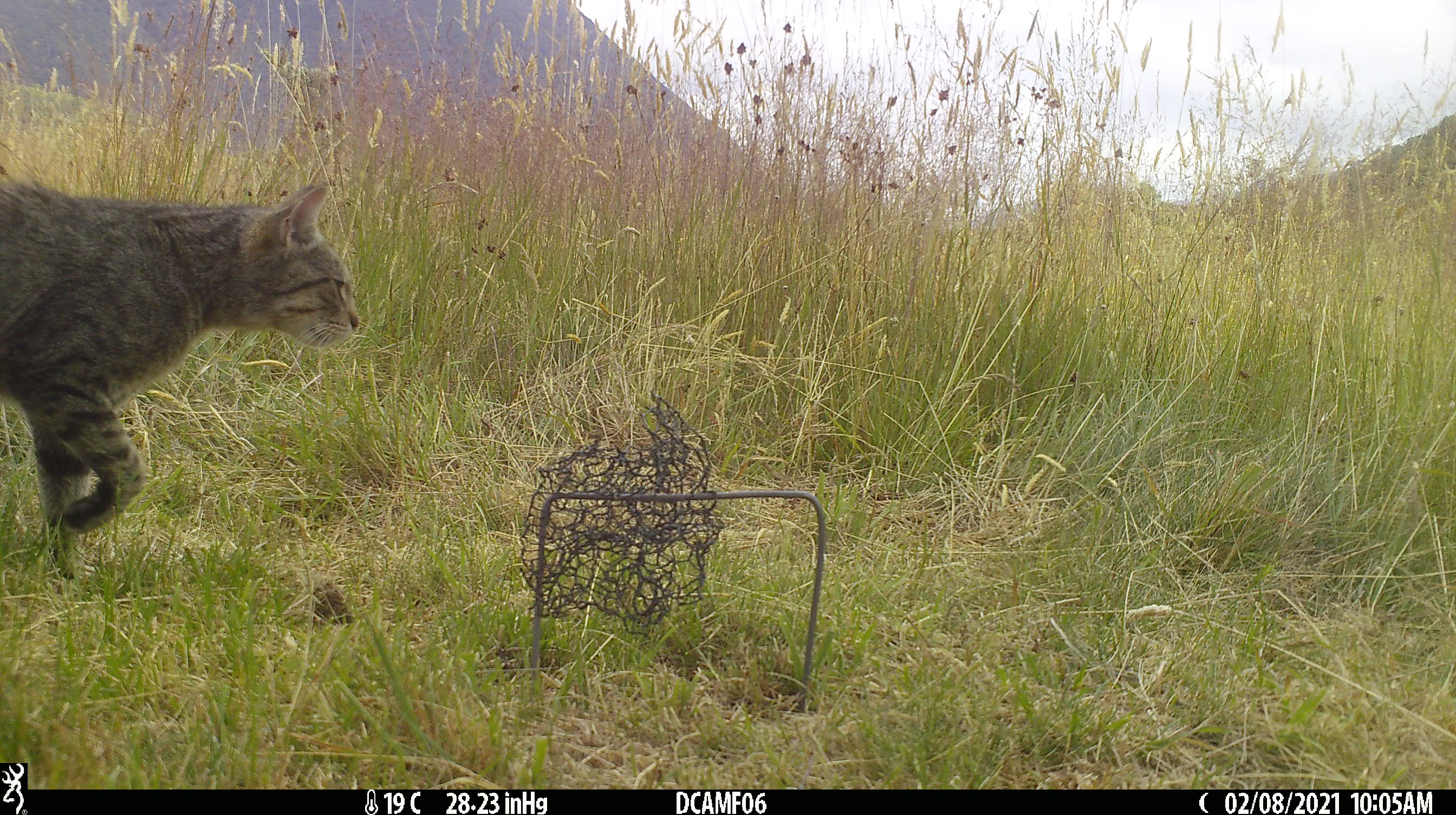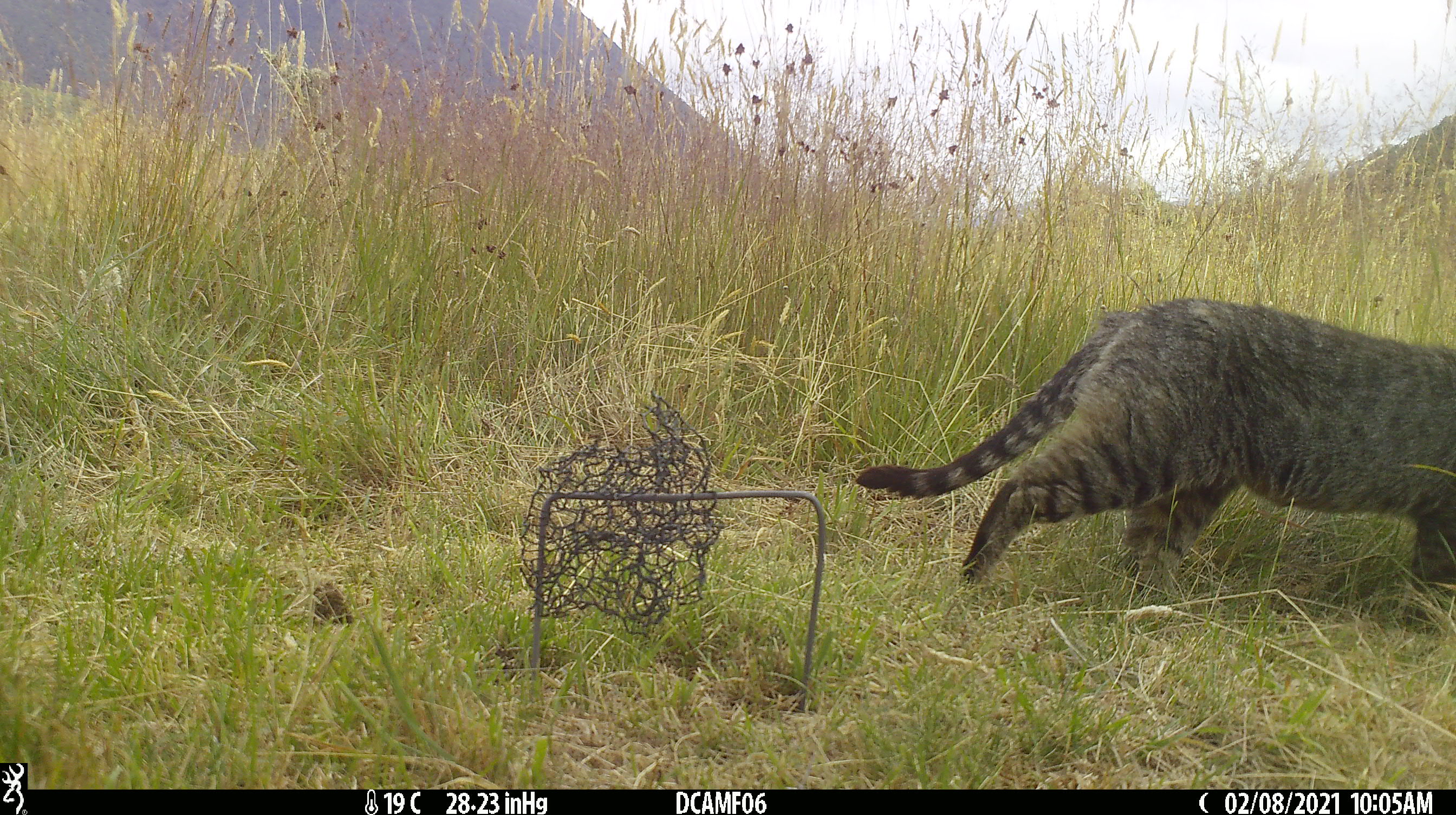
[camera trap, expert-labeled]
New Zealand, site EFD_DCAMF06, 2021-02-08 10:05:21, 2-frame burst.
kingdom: Animalia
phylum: Chordata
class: Mammalia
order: Carnivora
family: Felidae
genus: Felis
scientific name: Felis catus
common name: domestic cat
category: cat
Cat (domestic cat) (Felis catus).